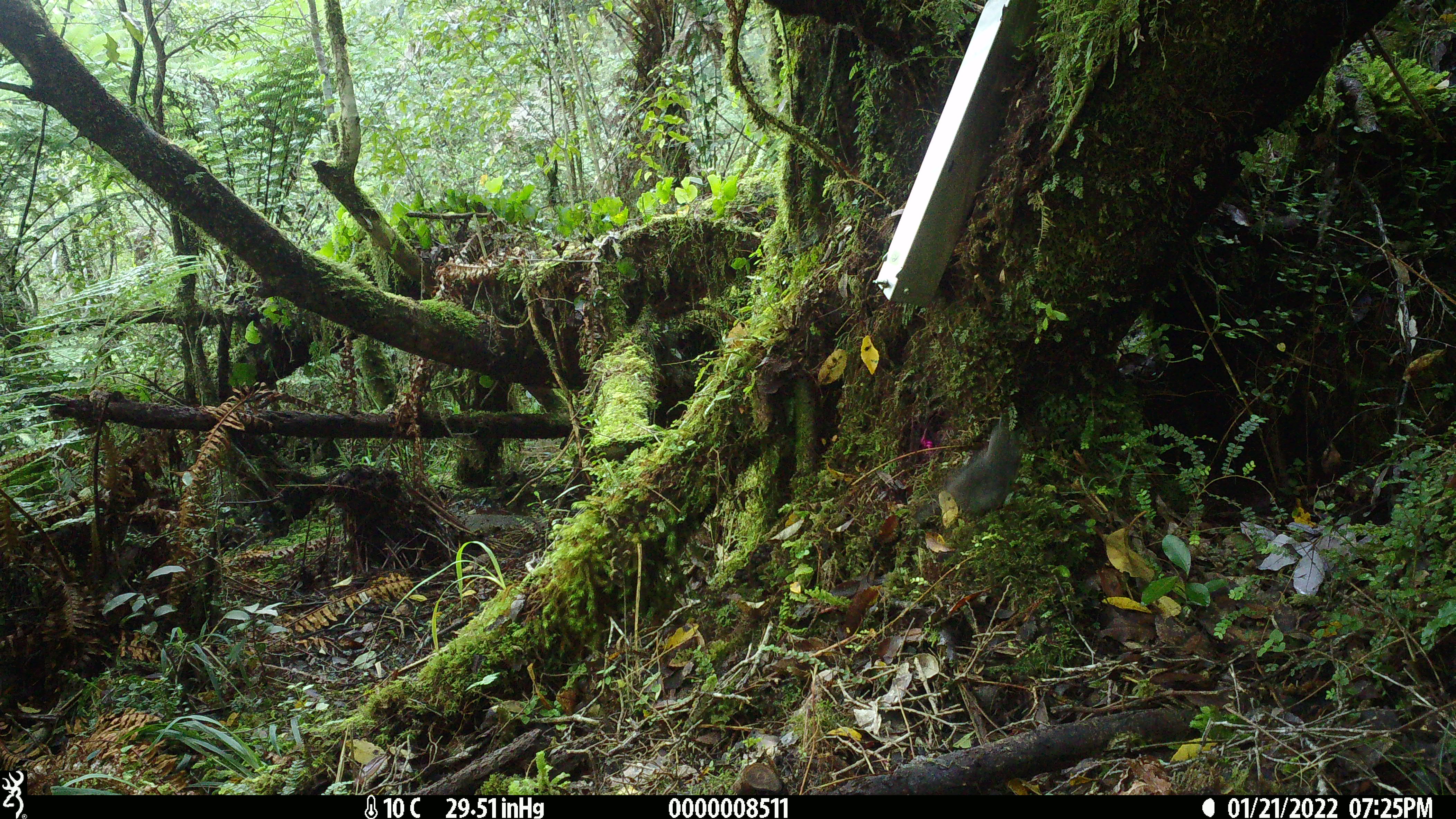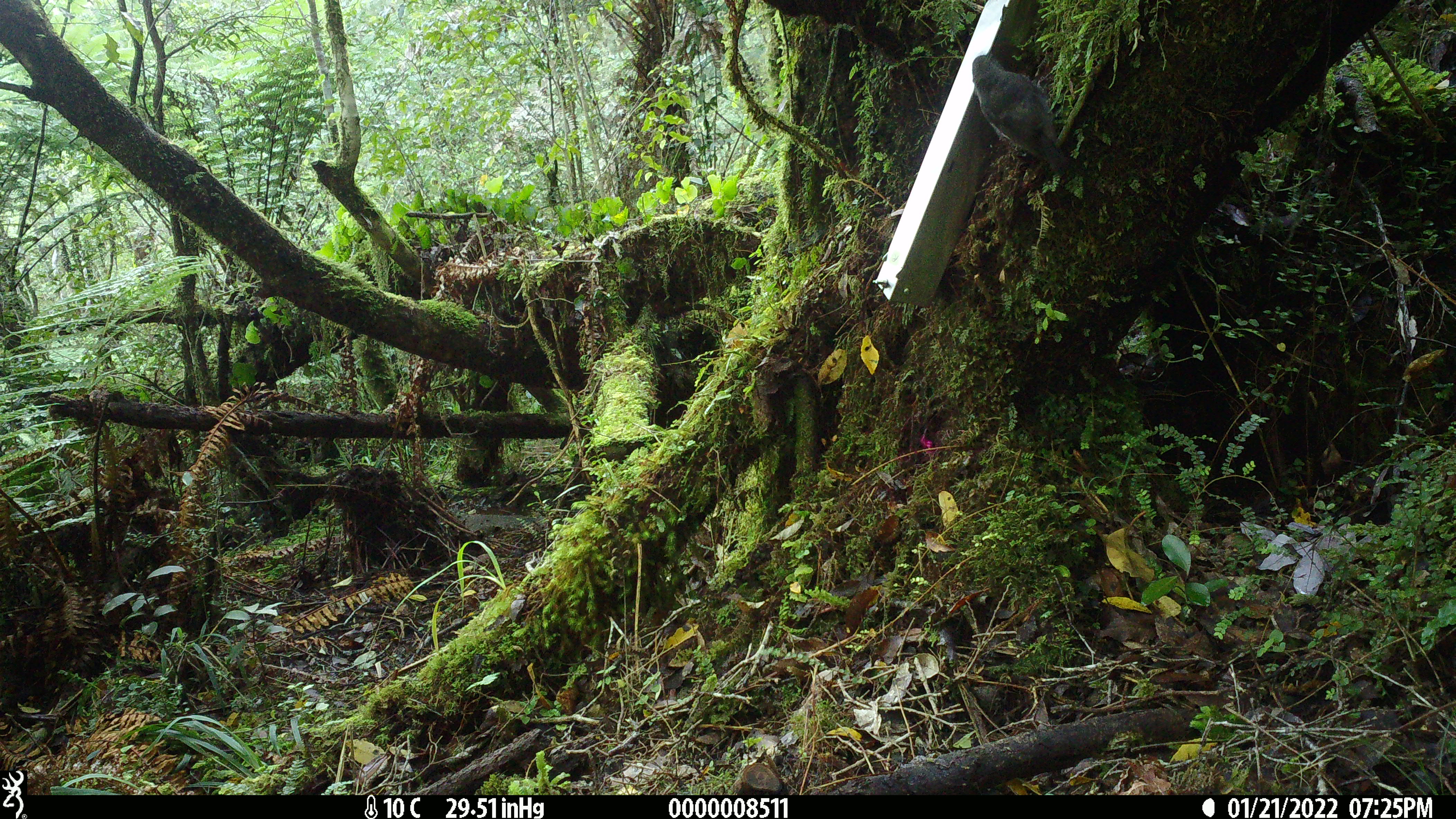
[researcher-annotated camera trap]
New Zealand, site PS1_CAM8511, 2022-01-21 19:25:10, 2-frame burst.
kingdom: Animalia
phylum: Chordata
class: Aves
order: Passeriformes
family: Petroicidae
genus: Petroica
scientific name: Petroica australis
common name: new zealand robin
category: robin